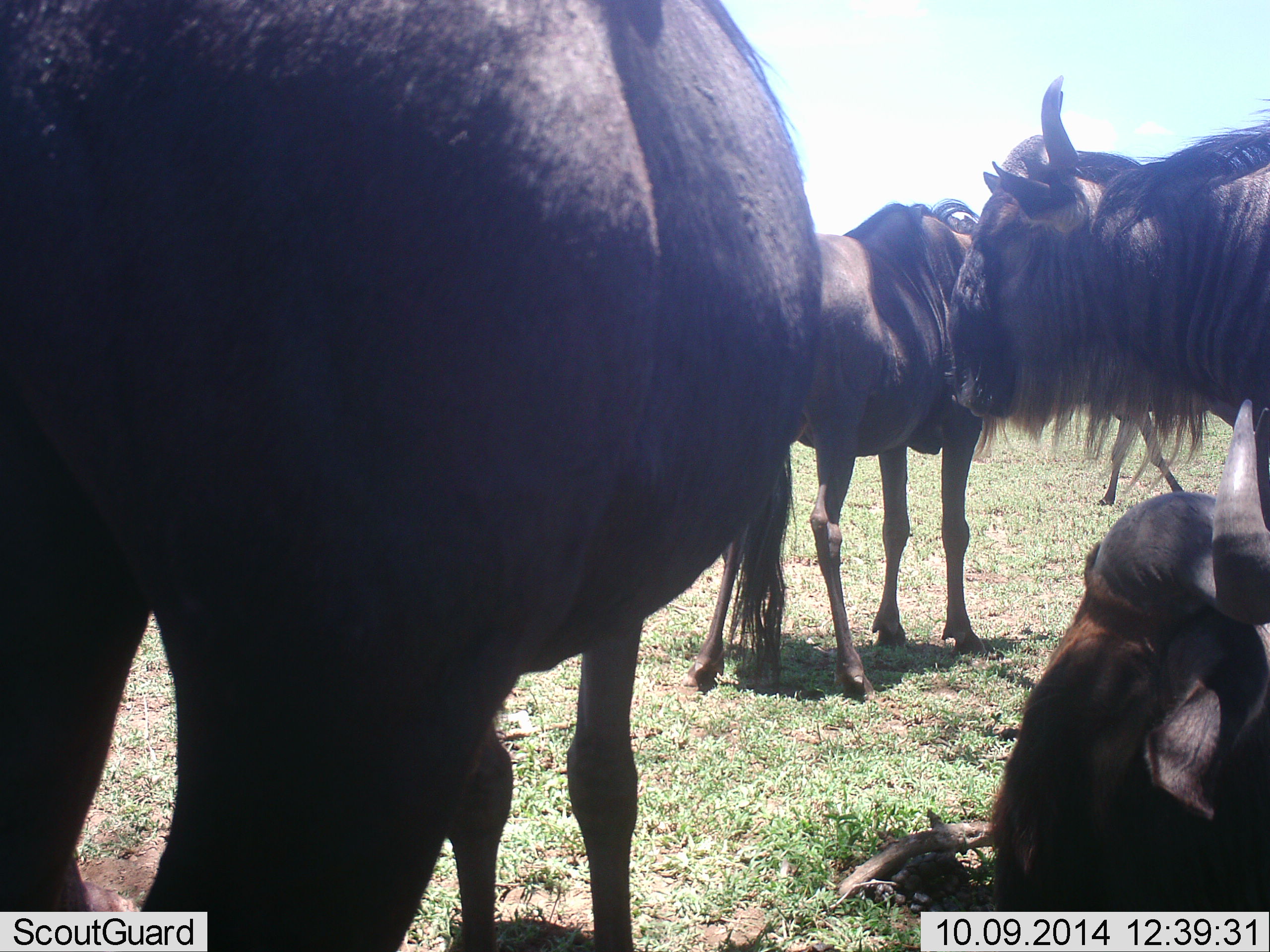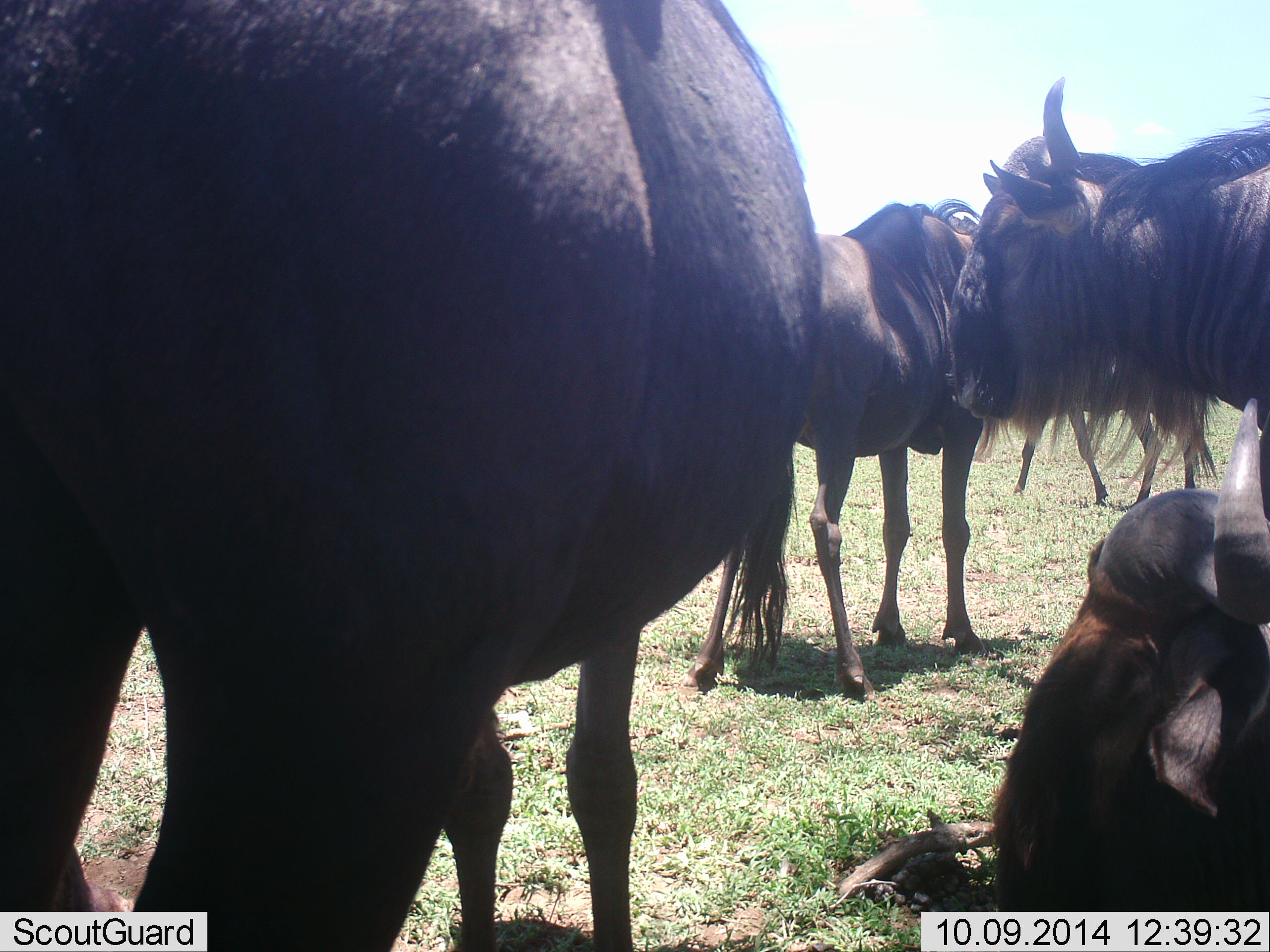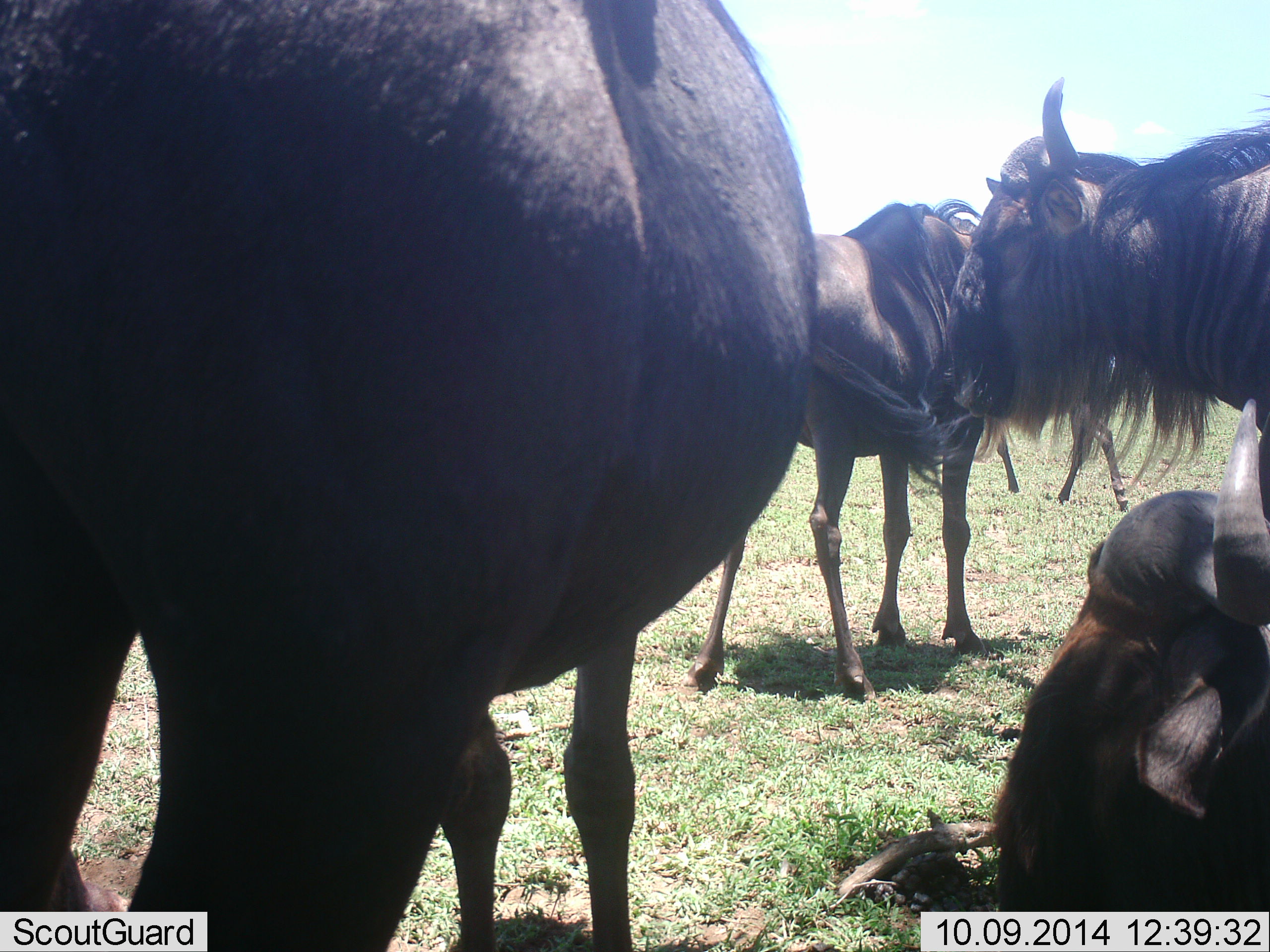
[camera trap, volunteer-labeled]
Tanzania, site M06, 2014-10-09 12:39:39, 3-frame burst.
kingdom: Animalia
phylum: Chordata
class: Mammalia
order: Artiodactyla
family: Bovidae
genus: Connochaetes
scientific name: Connochaetes taurinus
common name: blue wildebeest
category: wildebeest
Wildebeest (blue wildebeest) (Connochaetes taurinus), count 5. Behavior (volunteer vote fractions): standing 100%, resting 90%, moving 60%, interacting 10%. Young present (vote fraction): 0%. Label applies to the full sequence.